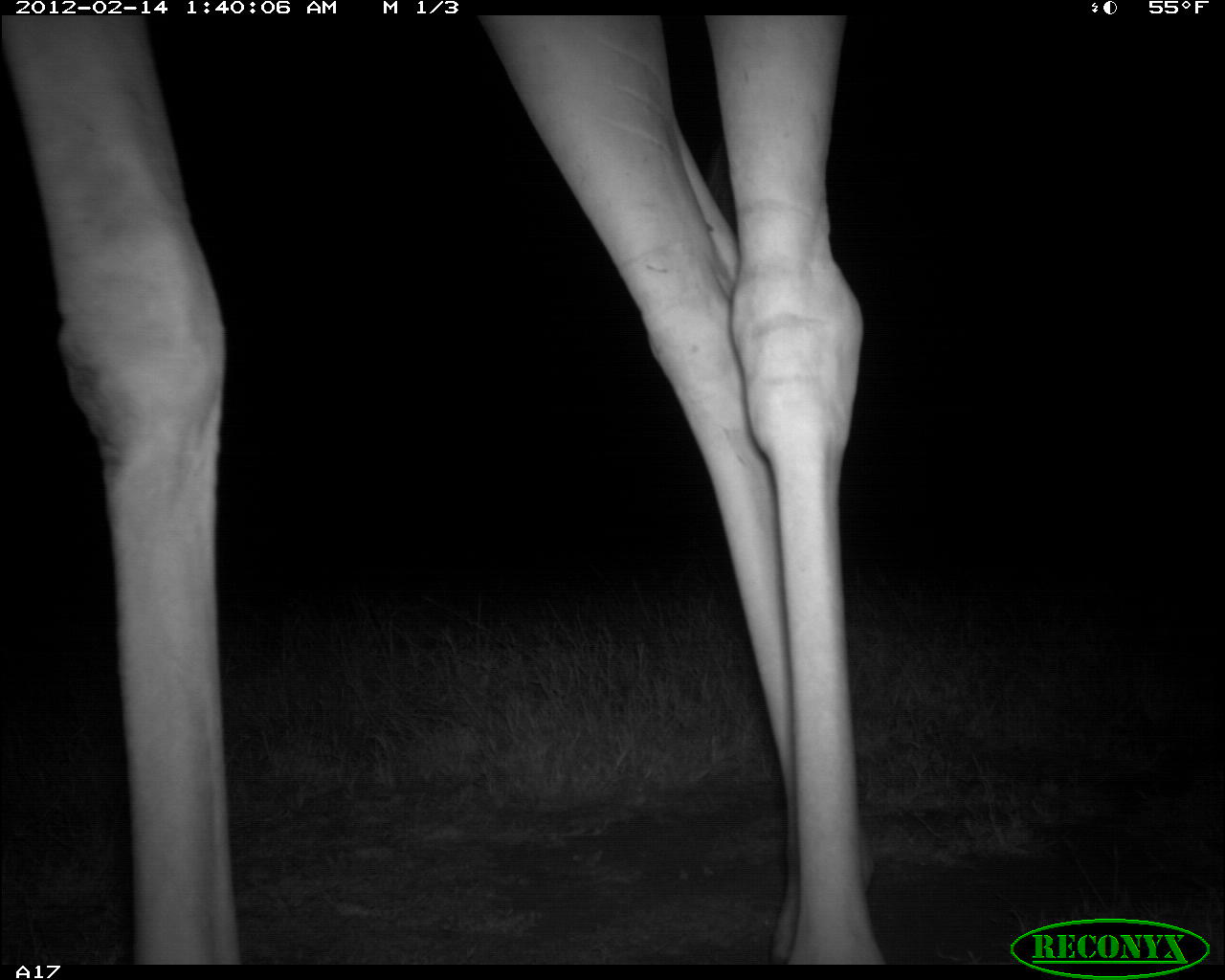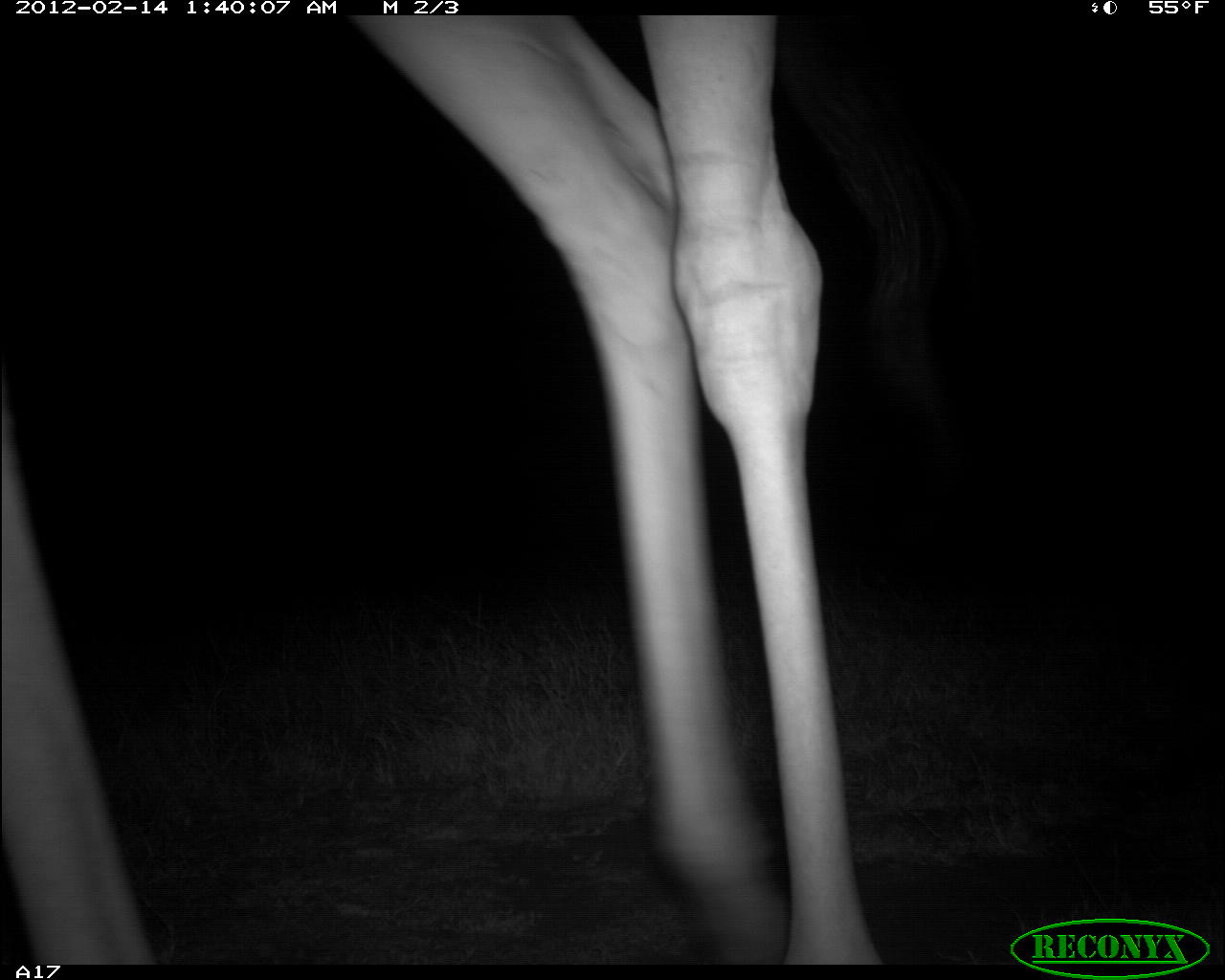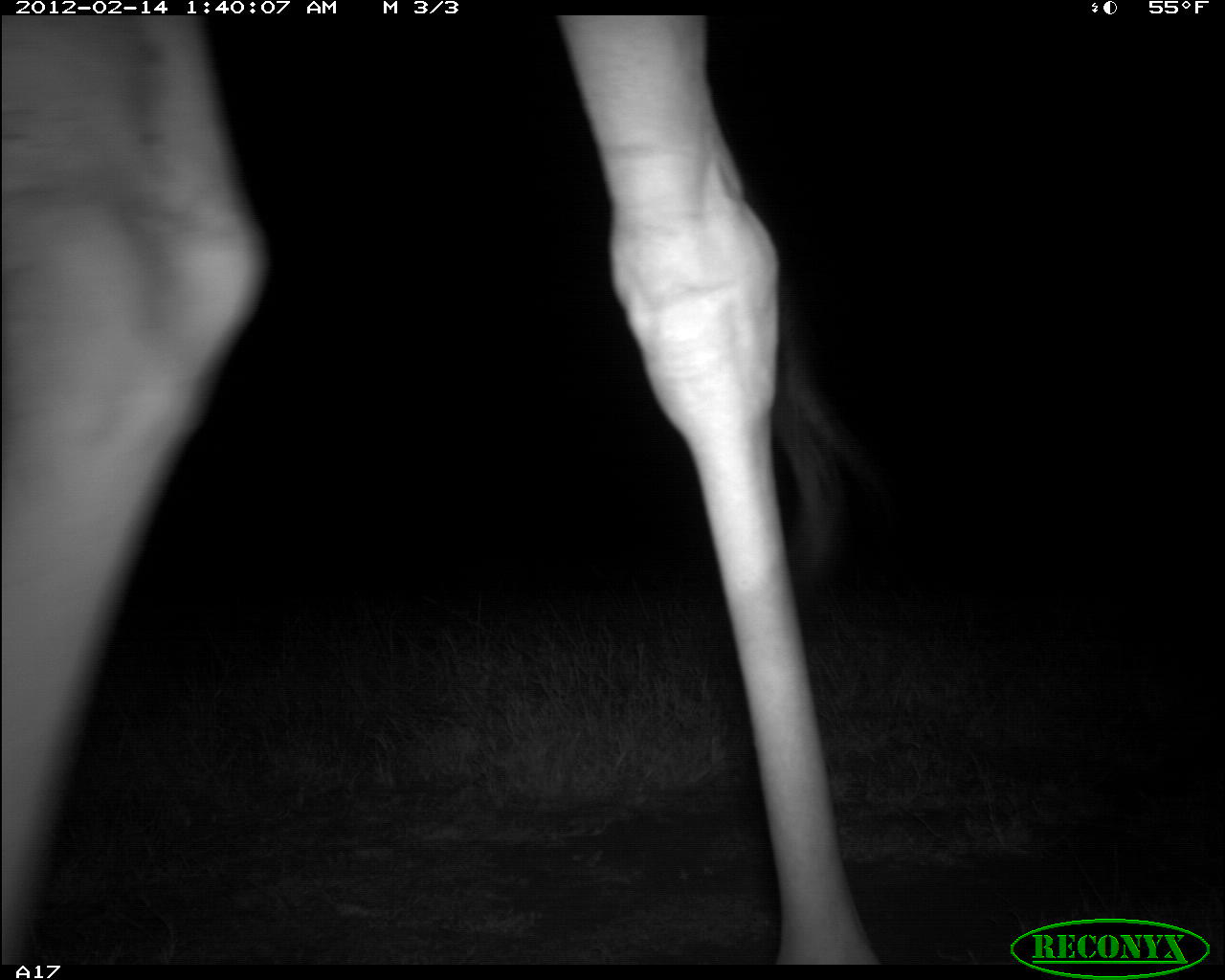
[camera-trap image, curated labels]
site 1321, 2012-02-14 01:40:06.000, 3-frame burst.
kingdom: Animalia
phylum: Chordata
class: Mammalia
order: Artiodactyla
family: Giraffidae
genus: Giraffa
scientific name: Giraffa camelopardalis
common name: giraffe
Giraffa camelopardalis (giraffe), count 1.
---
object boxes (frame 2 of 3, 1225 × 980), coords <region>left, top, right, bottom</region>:
giraffa camelopardalis: <region>0, 14, 965, 965</region>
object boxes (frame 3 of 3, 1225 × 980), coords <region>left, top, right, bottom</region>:
giraffa camelopardalis: <region>0, 15, 897, 962</region>